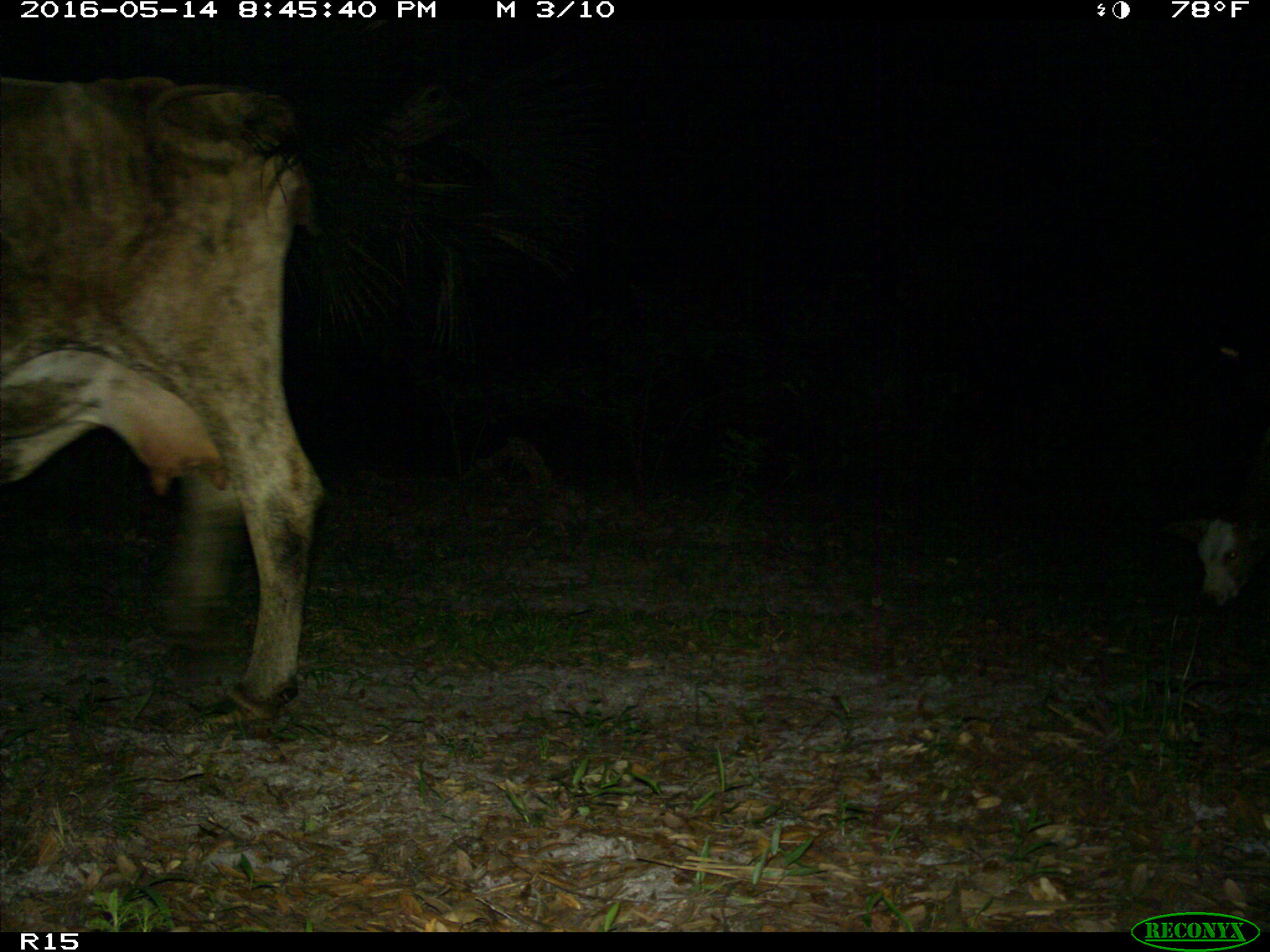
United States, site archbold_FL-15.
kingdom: Animalia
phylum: Chordata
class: Mammalia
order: Artiodactyla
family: Bovidae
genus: Bos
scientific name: Bos taurus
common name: domestic cow